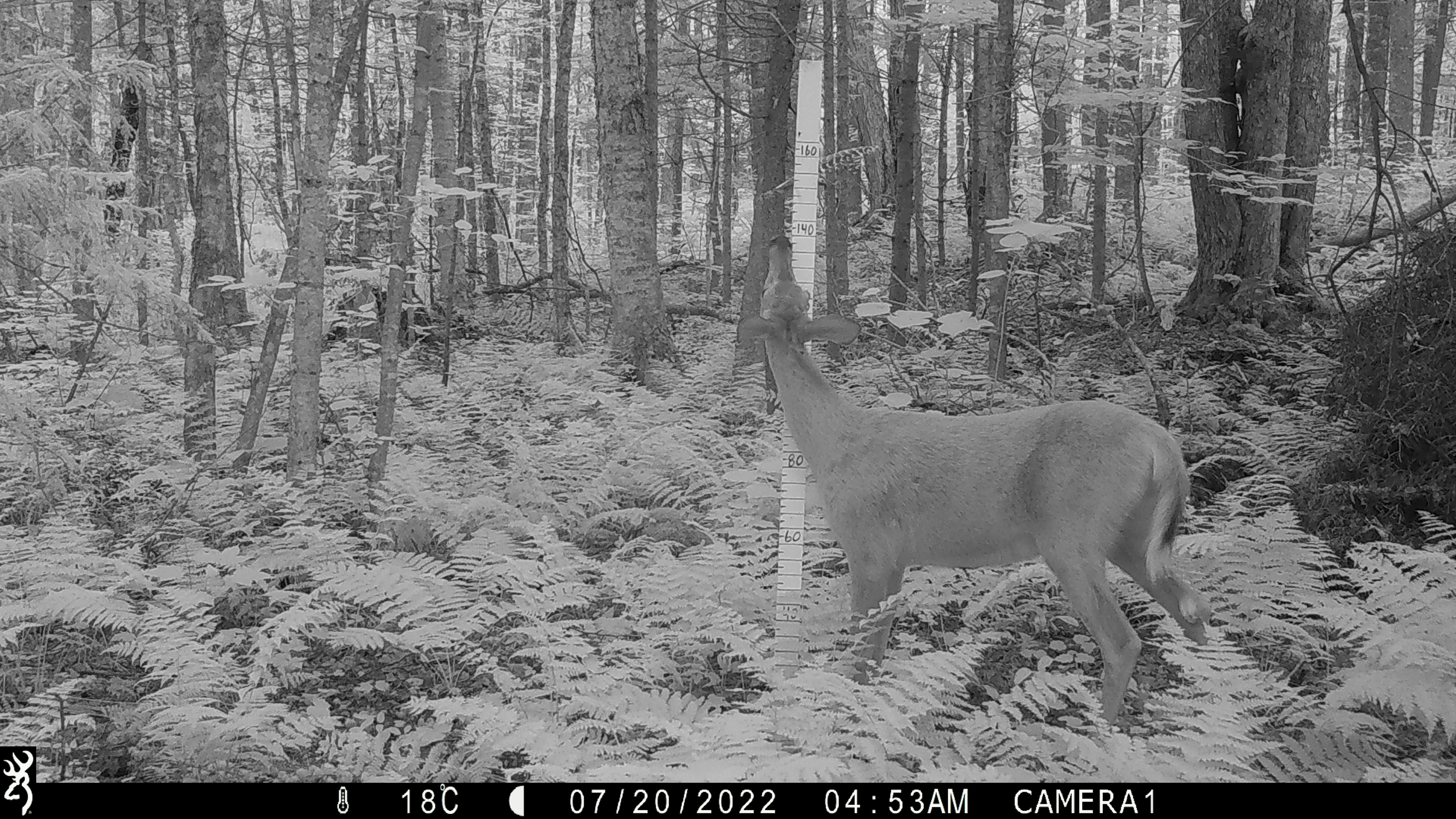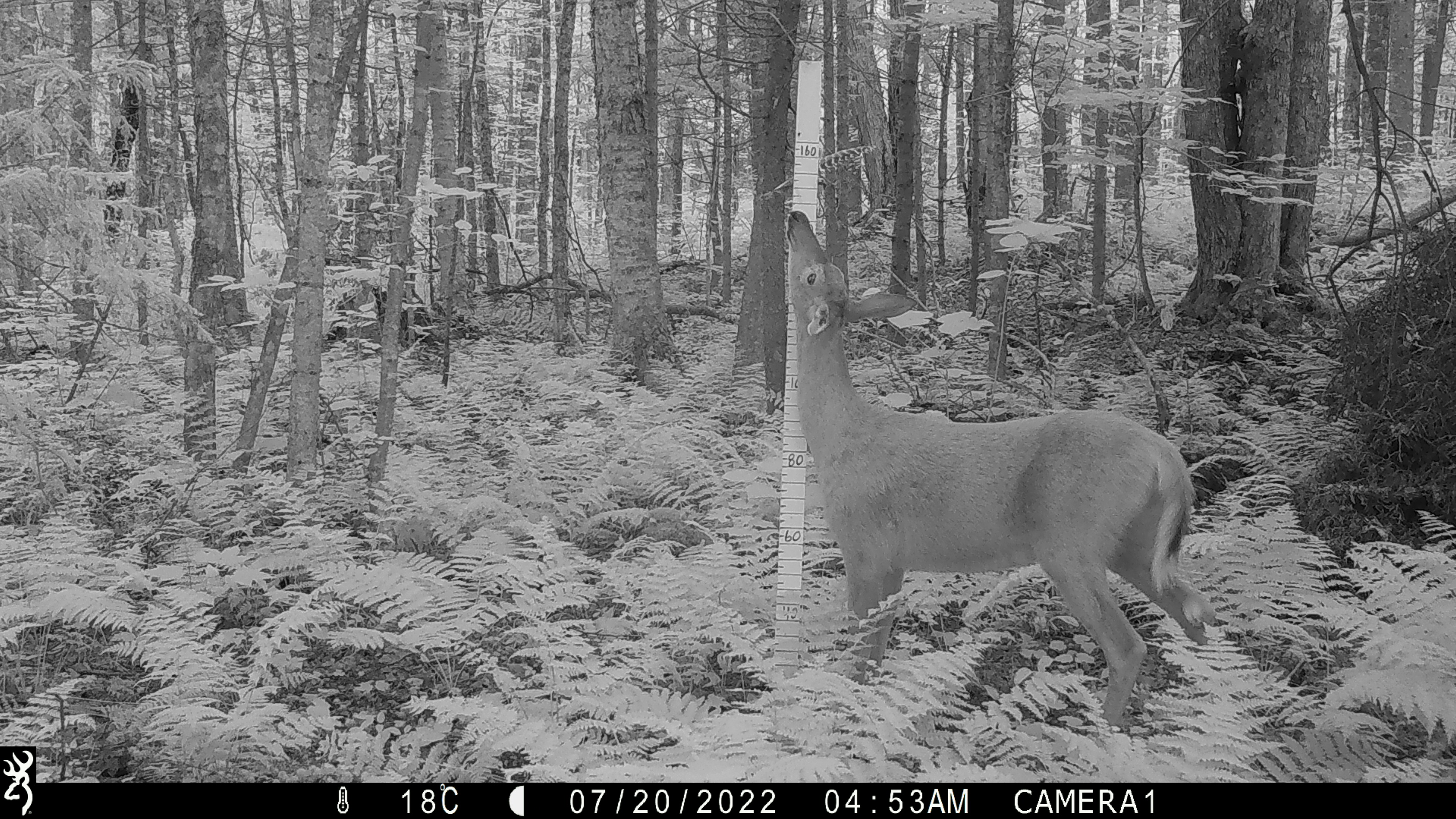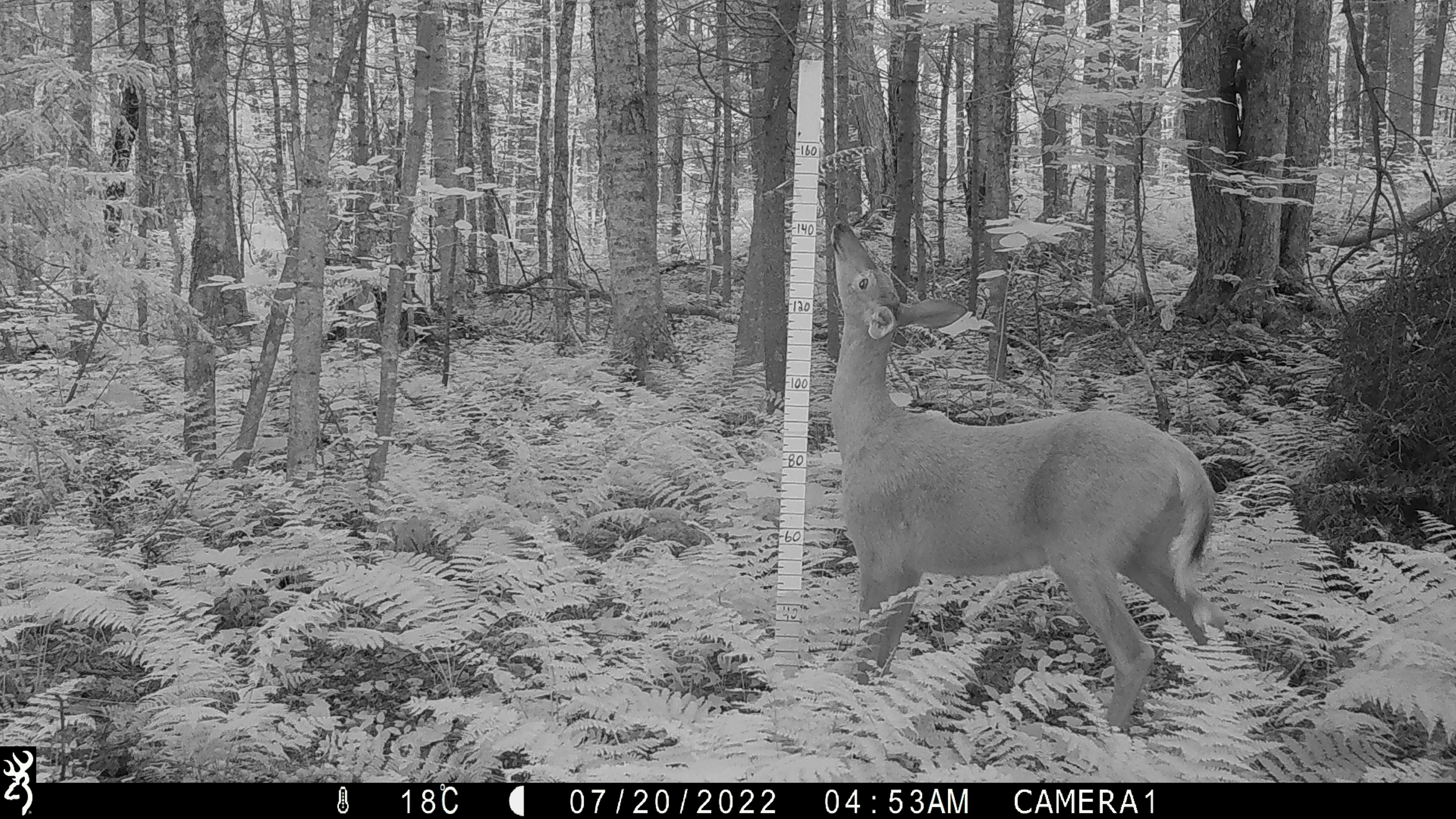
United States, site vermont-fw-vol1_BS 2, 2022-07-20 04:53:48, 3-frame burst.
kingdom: Animalia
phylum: Chordata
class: Mammalia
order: Artiodactyla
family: Cervidae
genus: Odocoileus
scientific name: Odocoileus virginianus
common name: white-tailed deer